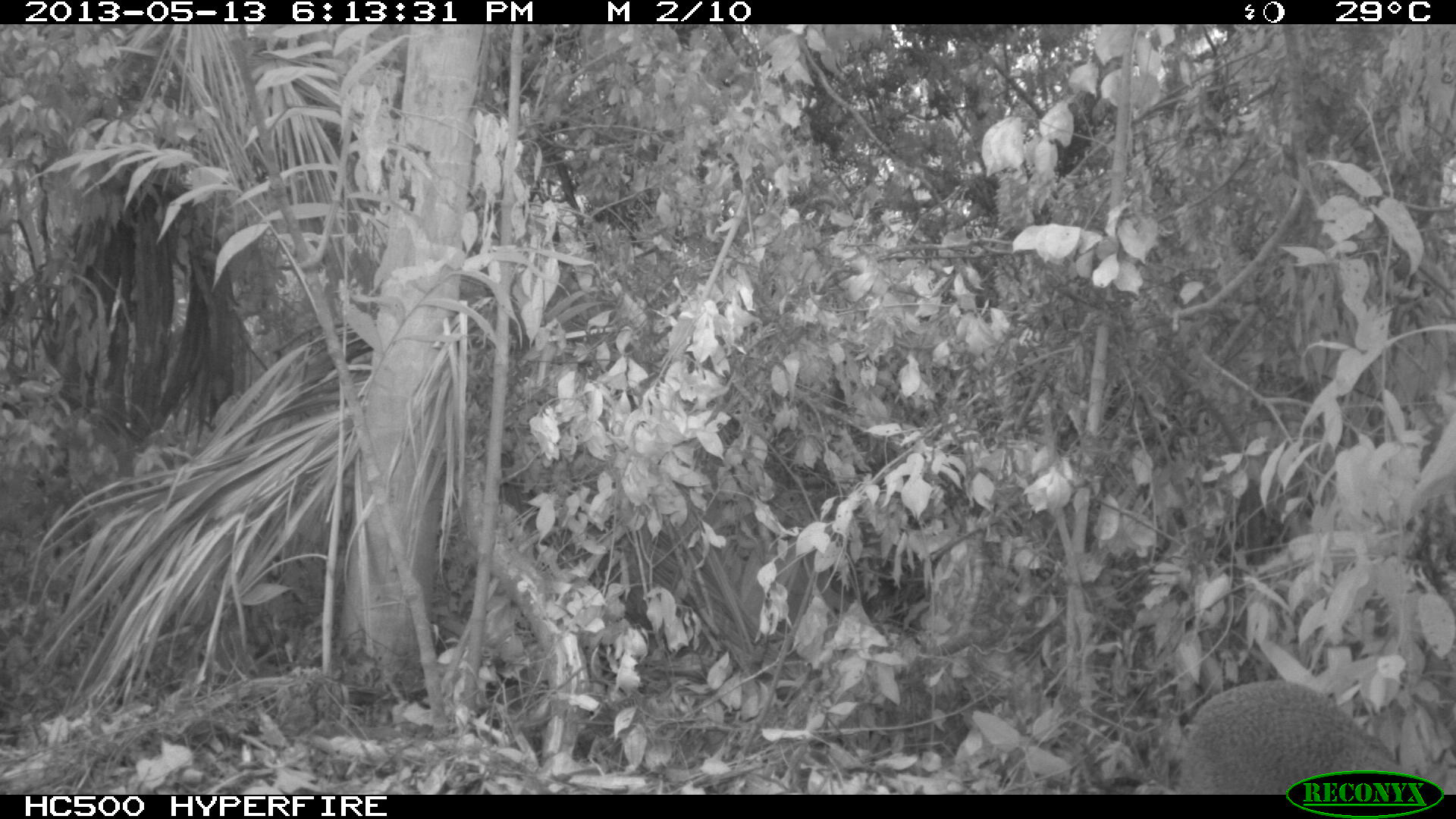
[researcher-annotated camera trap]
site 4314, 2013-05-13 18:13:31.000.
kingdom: Animalia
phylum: Chordata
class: Mammalia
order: Rodentia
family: Dasyproctidae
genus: Dasyprocta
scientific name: Dasyprocta punctata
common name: central american agouti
Dasyprocta punctata (central american agouti), count 1.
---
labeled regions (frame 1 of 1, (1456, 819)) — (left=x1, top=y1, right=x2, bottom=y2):
dasyprocta punctata: (left=1175, top=679, right=1430, bottom=795)